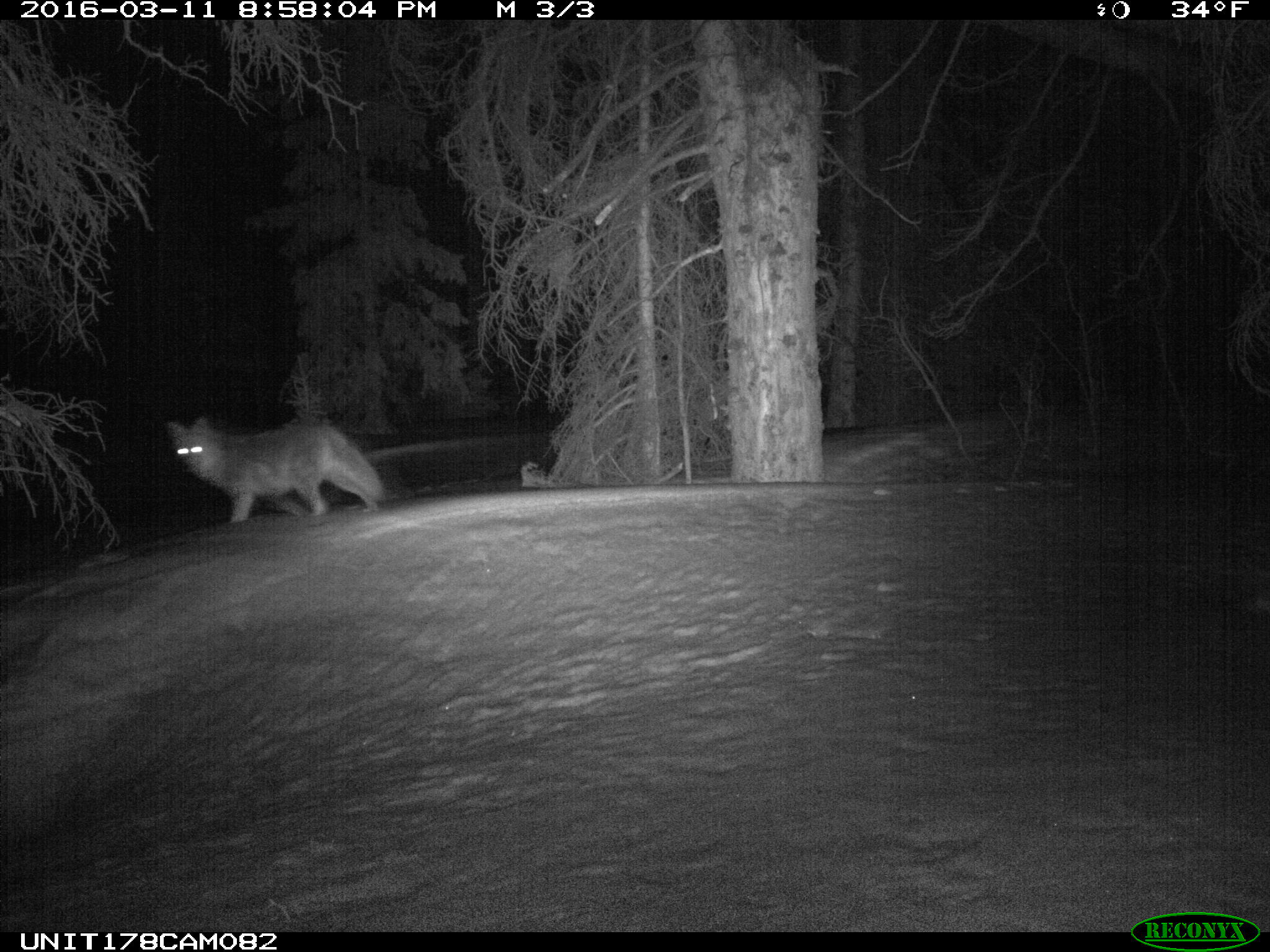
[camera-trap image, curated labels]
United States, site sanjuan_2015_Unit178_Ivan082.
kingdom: Animalia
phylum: Chordata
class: Mammalia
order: Carnivora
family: Canidae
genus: Canis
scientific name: Canis latrans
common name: coyote